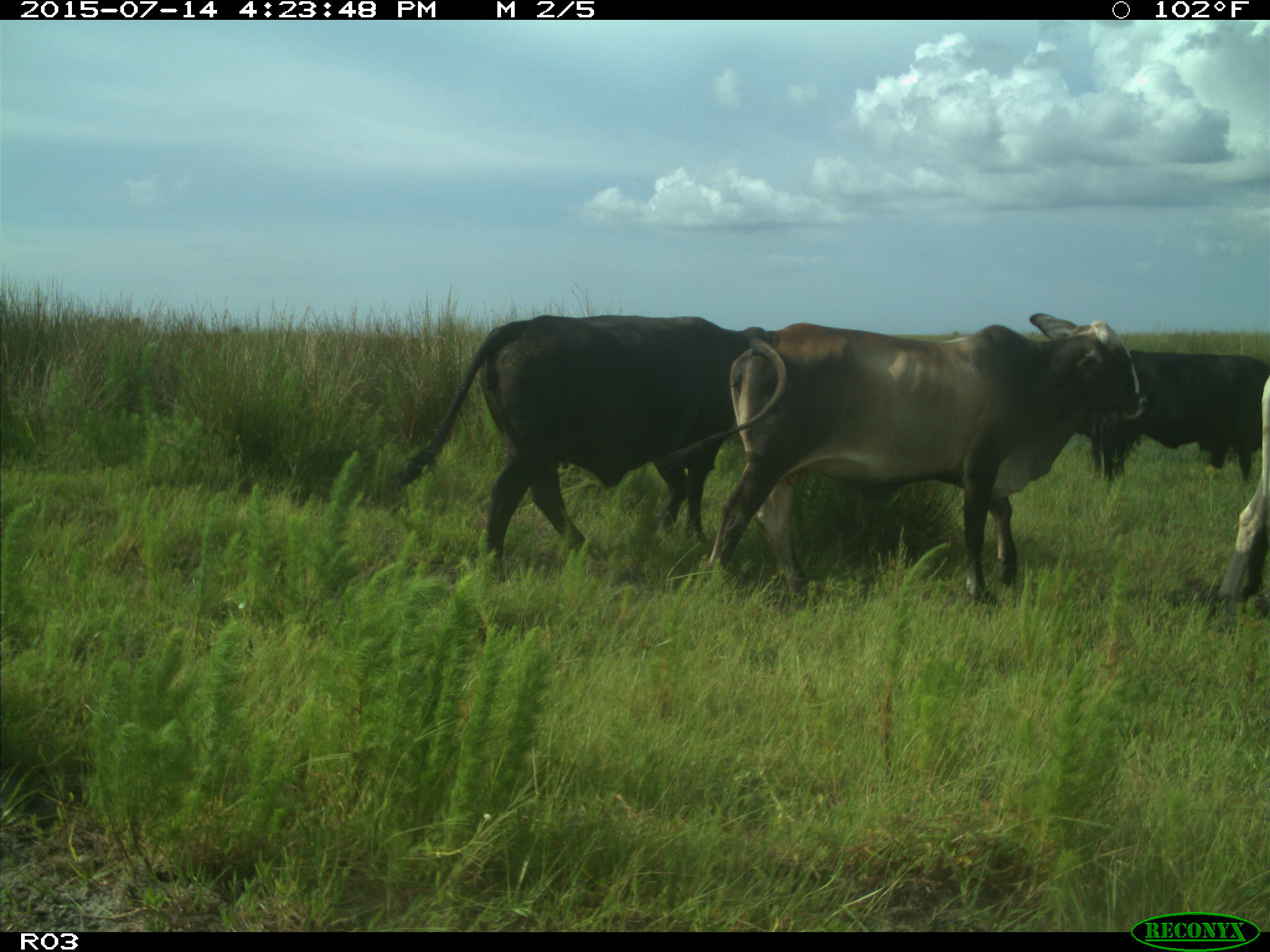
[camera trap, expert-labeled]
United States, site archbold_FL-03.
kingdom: Animalia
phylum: Chordata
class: Mammalia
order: Artiodactyla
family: Bovidae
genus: Bos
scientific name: Bos taurus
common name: domestic cow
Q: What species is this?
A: Bos taurus (domestic cow).